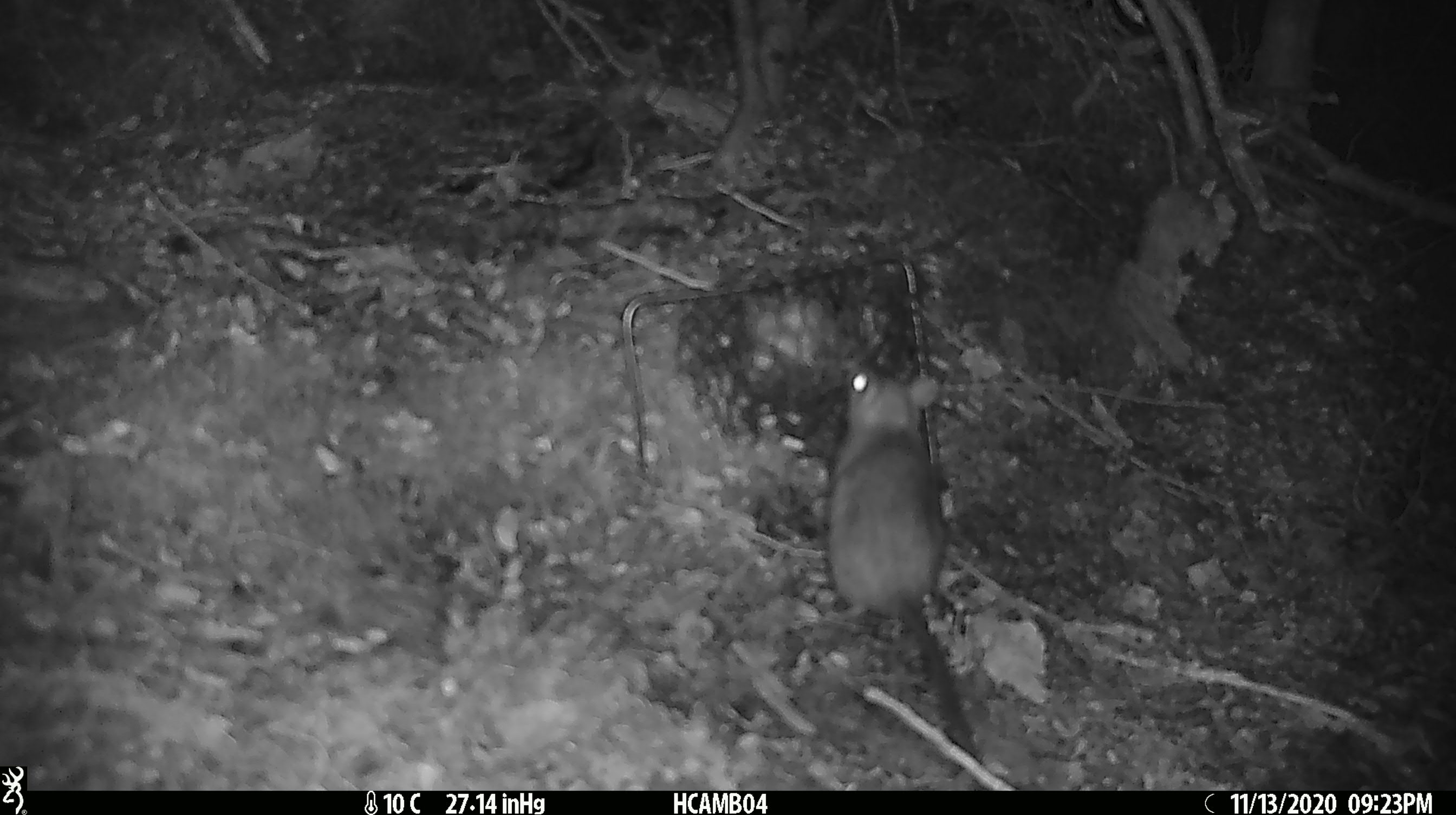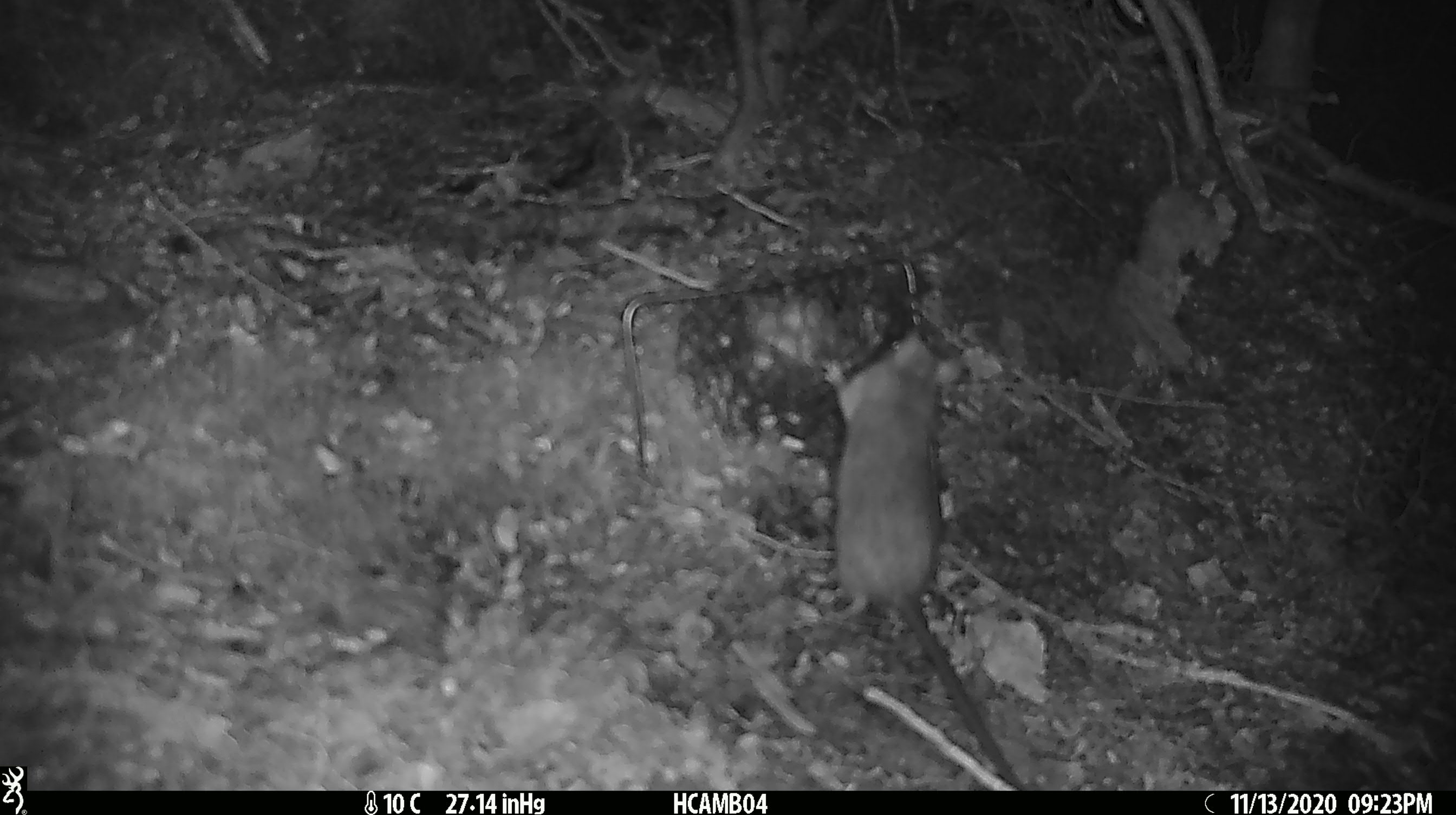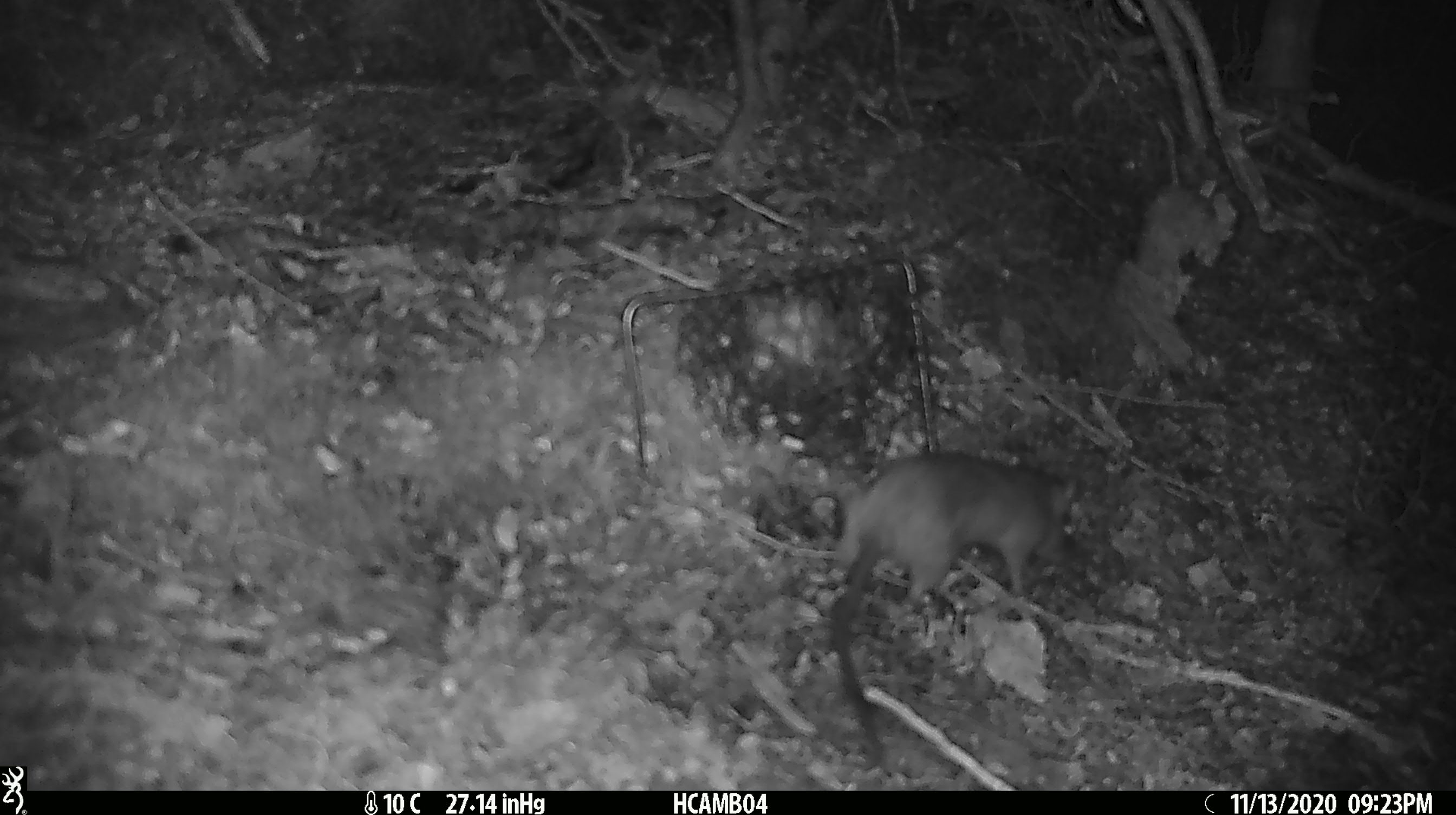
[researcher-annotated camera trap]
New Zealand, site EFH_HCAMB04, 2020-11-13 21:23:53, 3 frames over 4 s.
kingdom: Animalia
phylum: Chordata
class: Mammalia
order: Rodentia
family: Muridae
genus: Rattus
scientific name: Rattus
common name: rat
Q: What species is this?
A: Rat (Rattus).